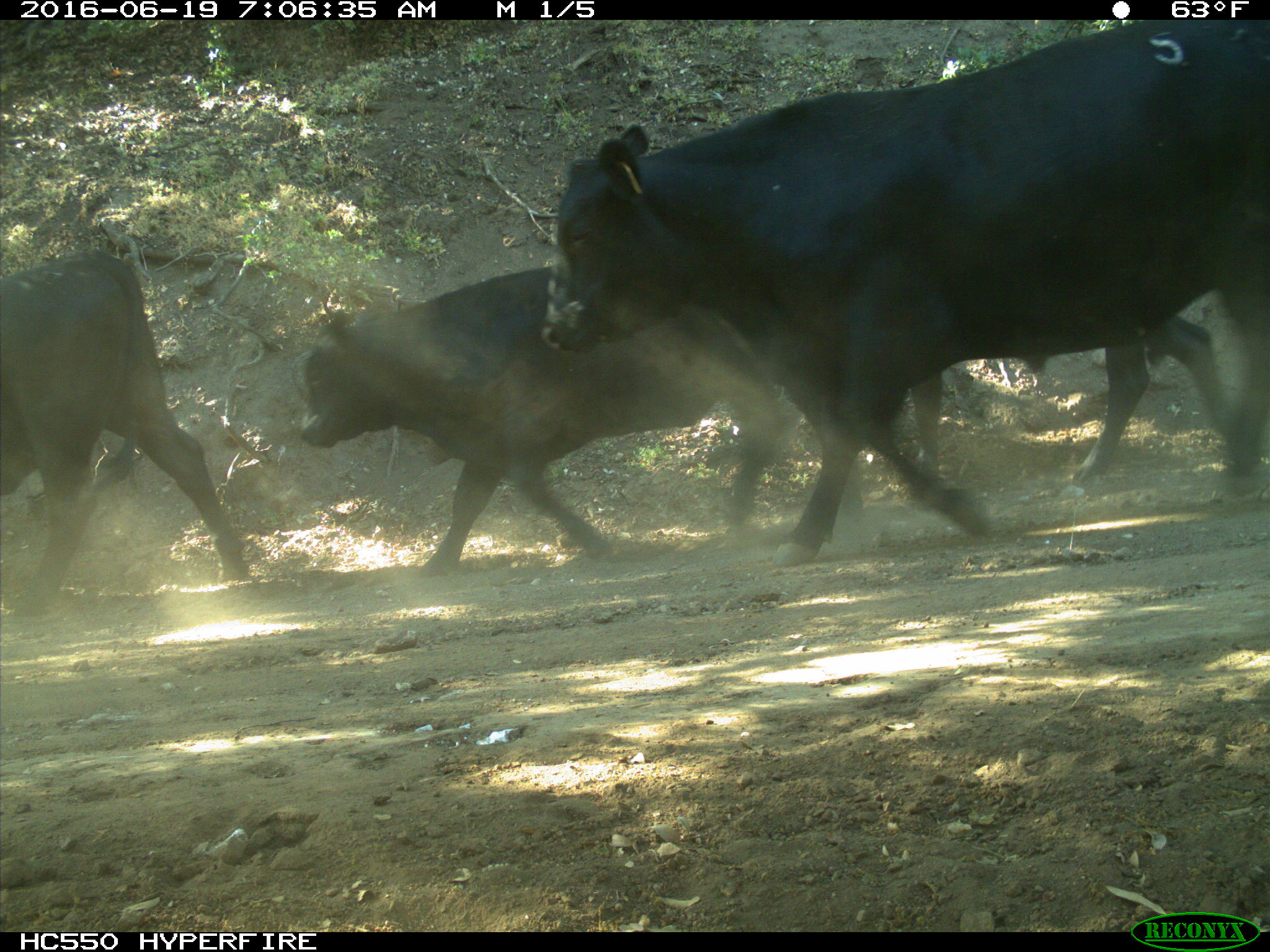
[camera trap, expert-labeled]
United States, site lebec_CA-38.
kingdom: Animalia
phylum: Chordata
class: Mammalia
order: Artiodactyla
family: Bovidae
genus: Bos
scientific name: Bos taurus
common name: domestic cow